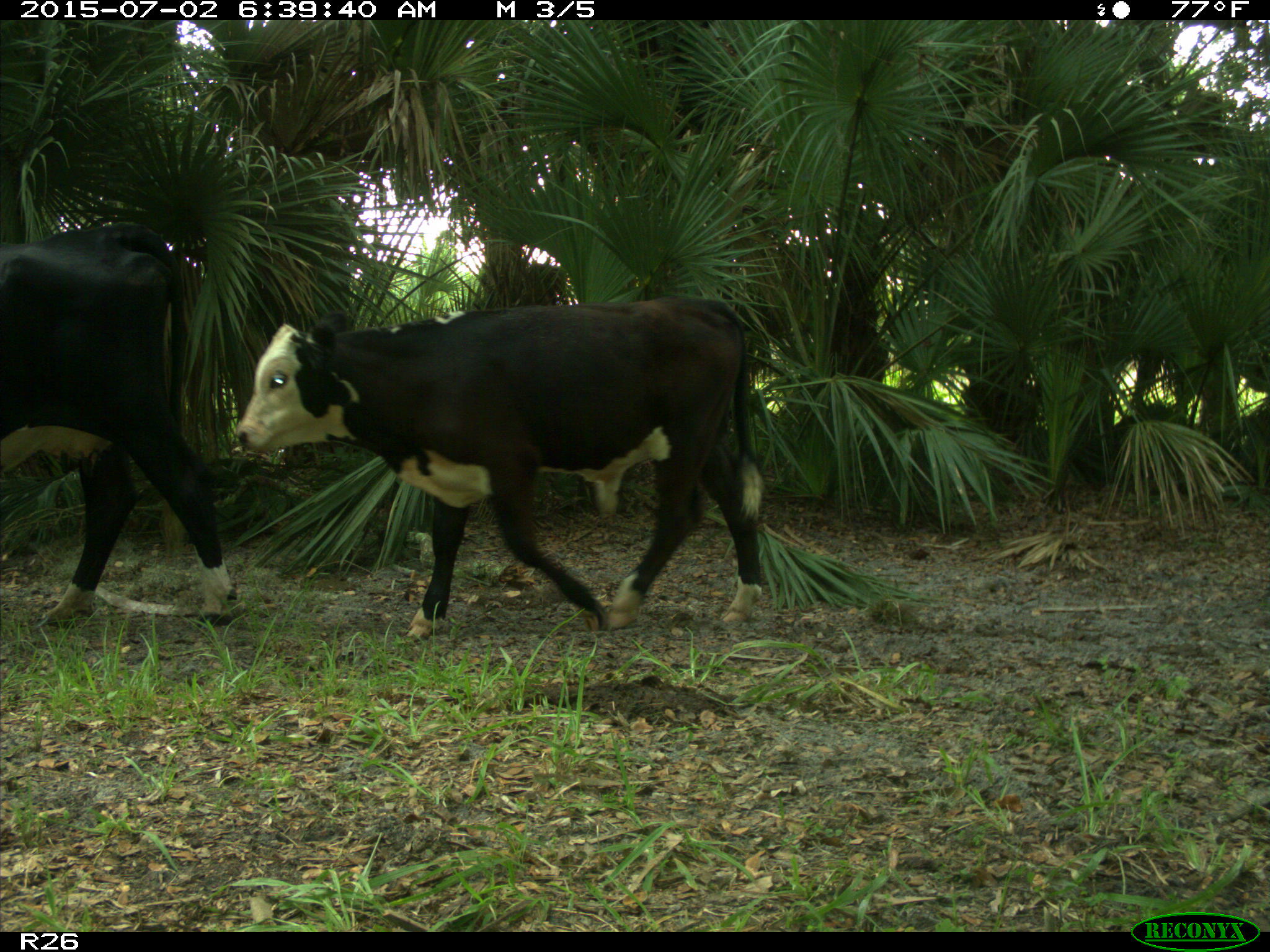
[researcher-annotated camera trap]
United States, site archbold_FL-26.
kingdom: Animalia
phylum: Chordata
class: Mammalia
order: Artiodactyla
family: Bovidae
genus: Bos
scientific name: Bos taurus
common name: domestic cow